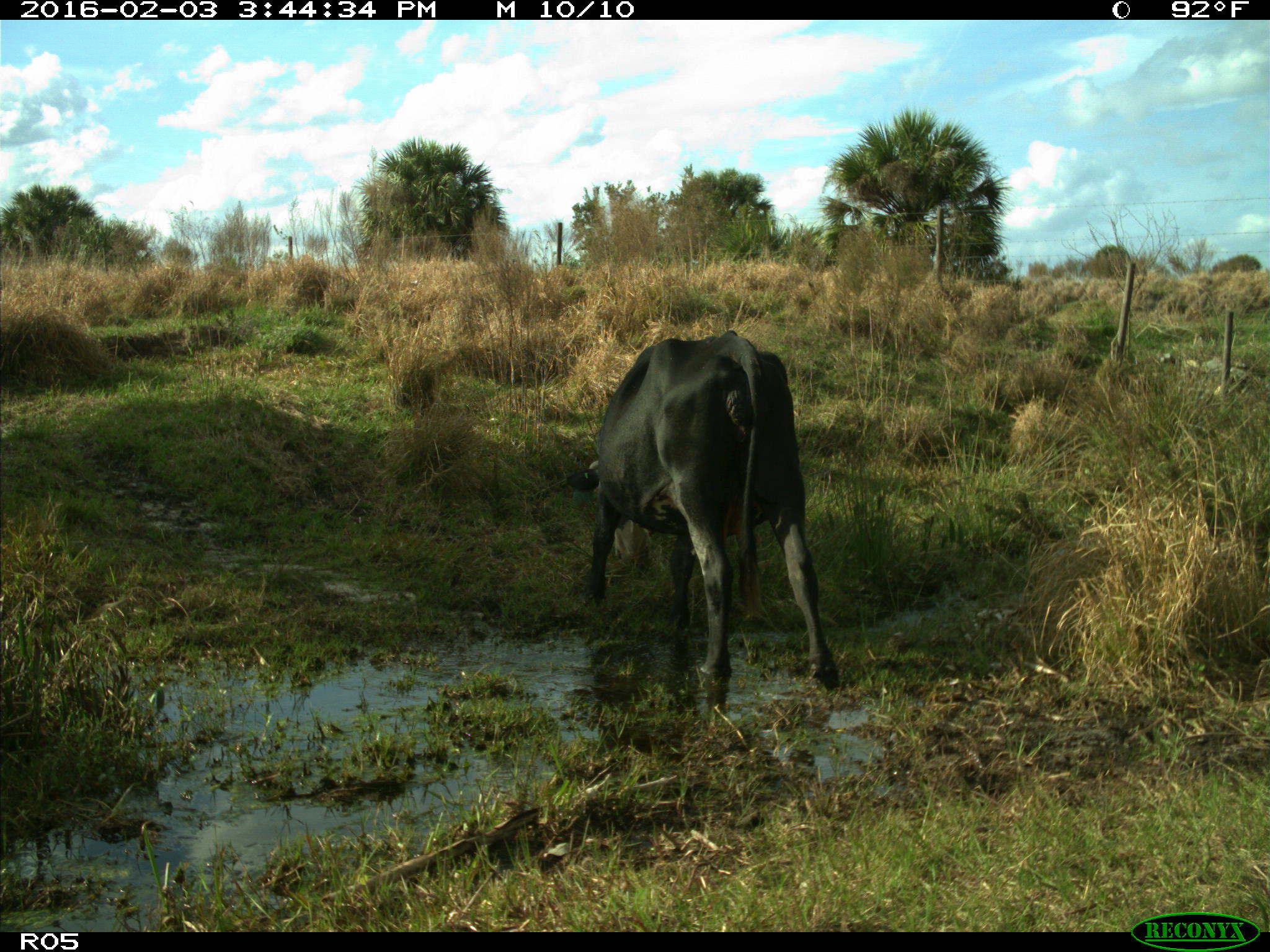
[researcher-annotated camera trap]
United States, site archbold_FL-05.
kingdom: Animalia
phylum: Chordata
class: Mammalia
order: Artiodactyla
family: Bovidae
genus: Bos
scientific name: Bos taurus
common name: domestic cow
Bos taurus (domestic cow).